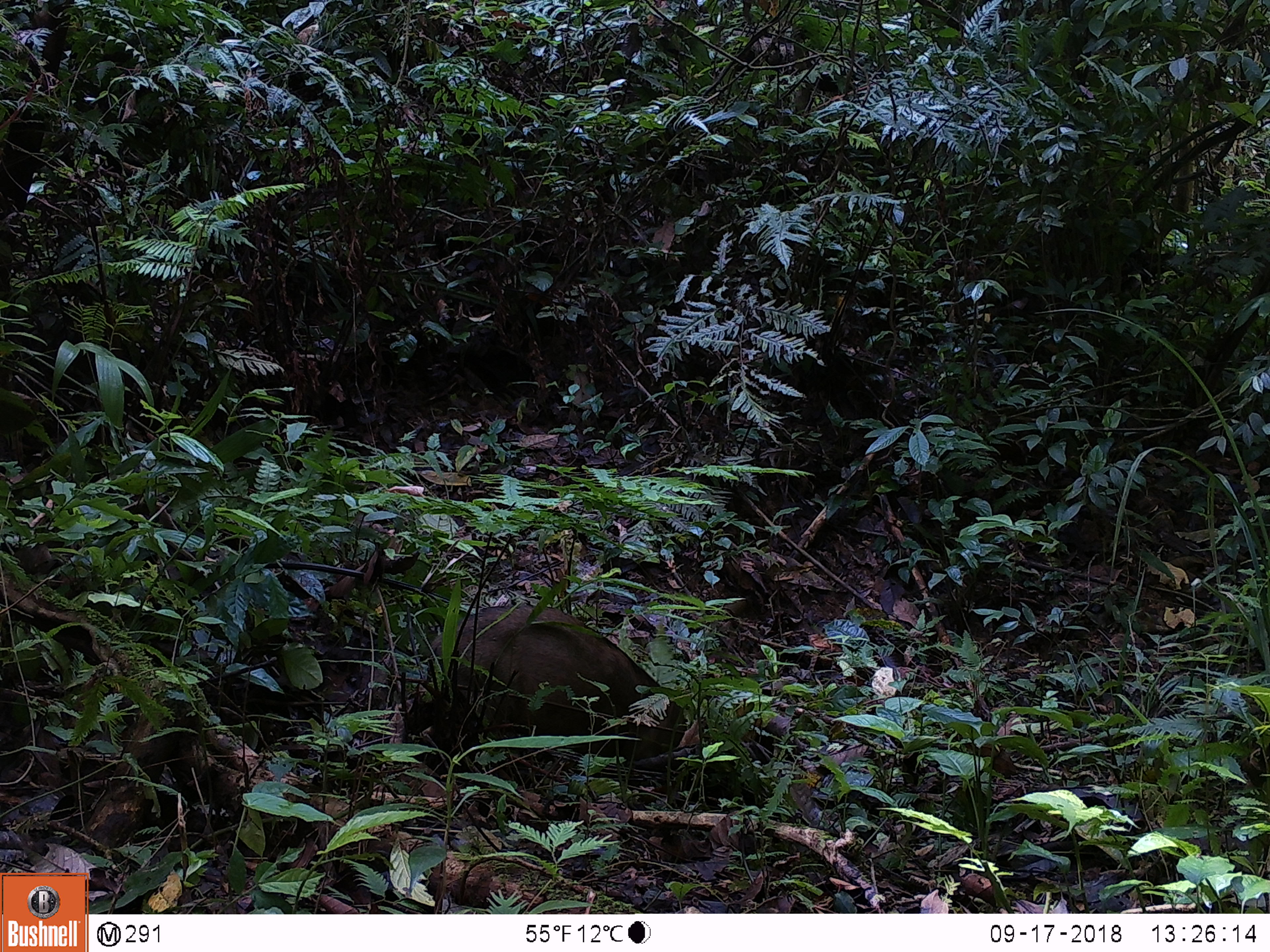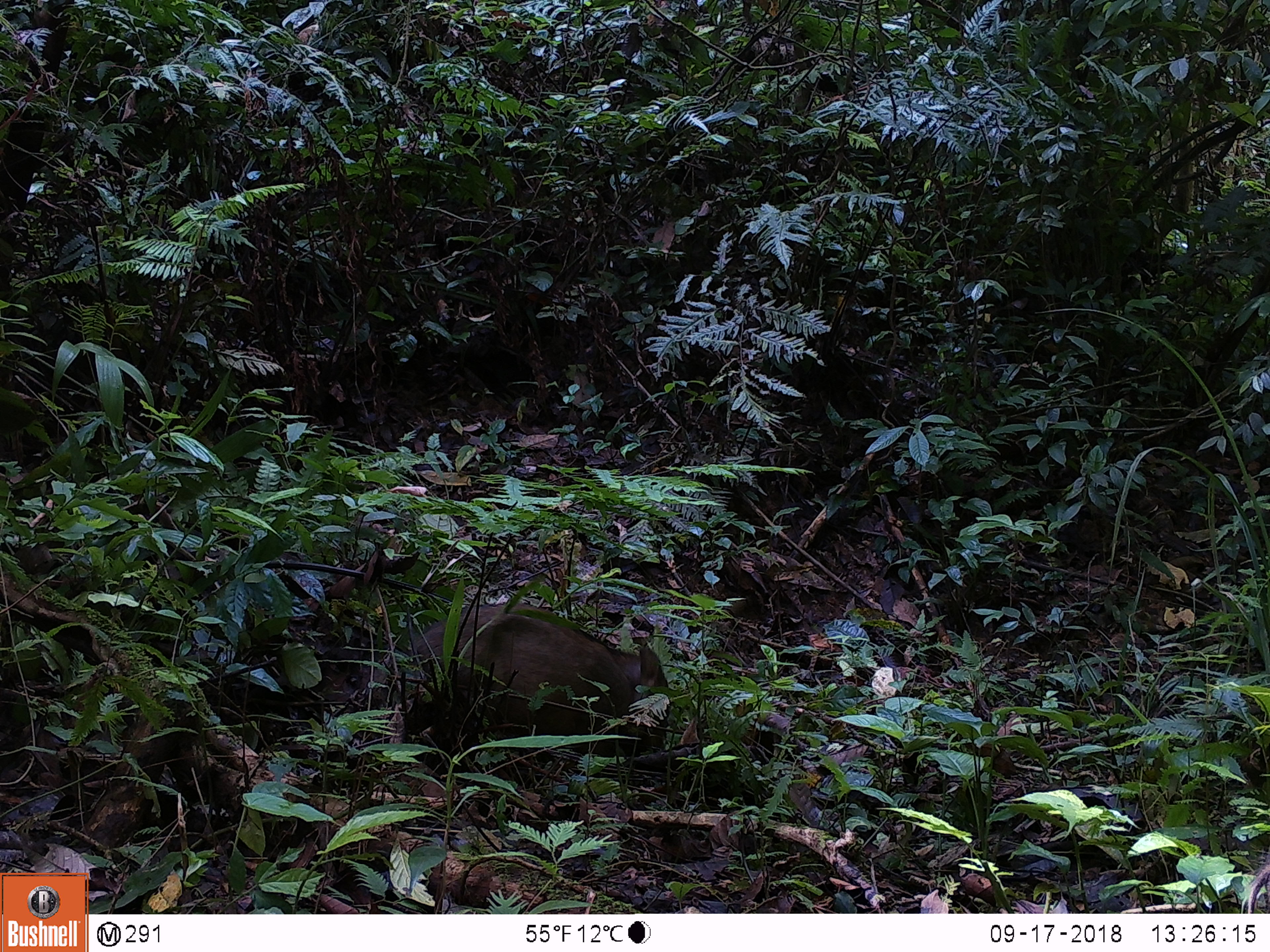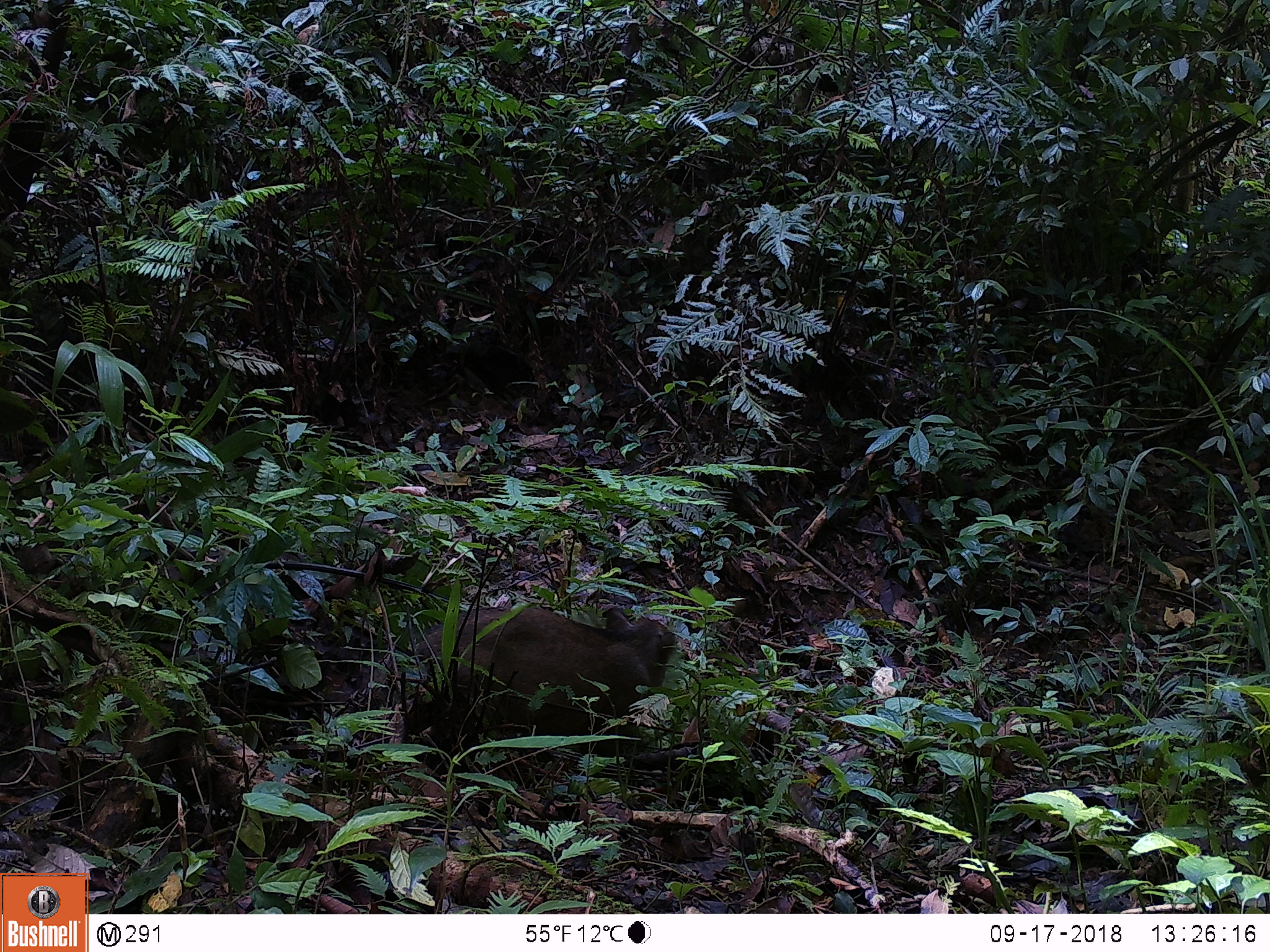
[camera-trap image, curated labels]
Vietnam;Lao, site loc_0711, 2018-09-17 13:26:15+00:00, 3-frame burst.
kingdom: Animalia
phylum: Chordata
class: Mammalia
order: Artiodactyla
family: Suidae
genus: Sus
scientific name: Sus scrofa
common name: eurasian wild pig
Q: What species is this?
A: Eurasian wild pig (Sus scrofa).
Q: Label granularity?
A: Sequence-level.